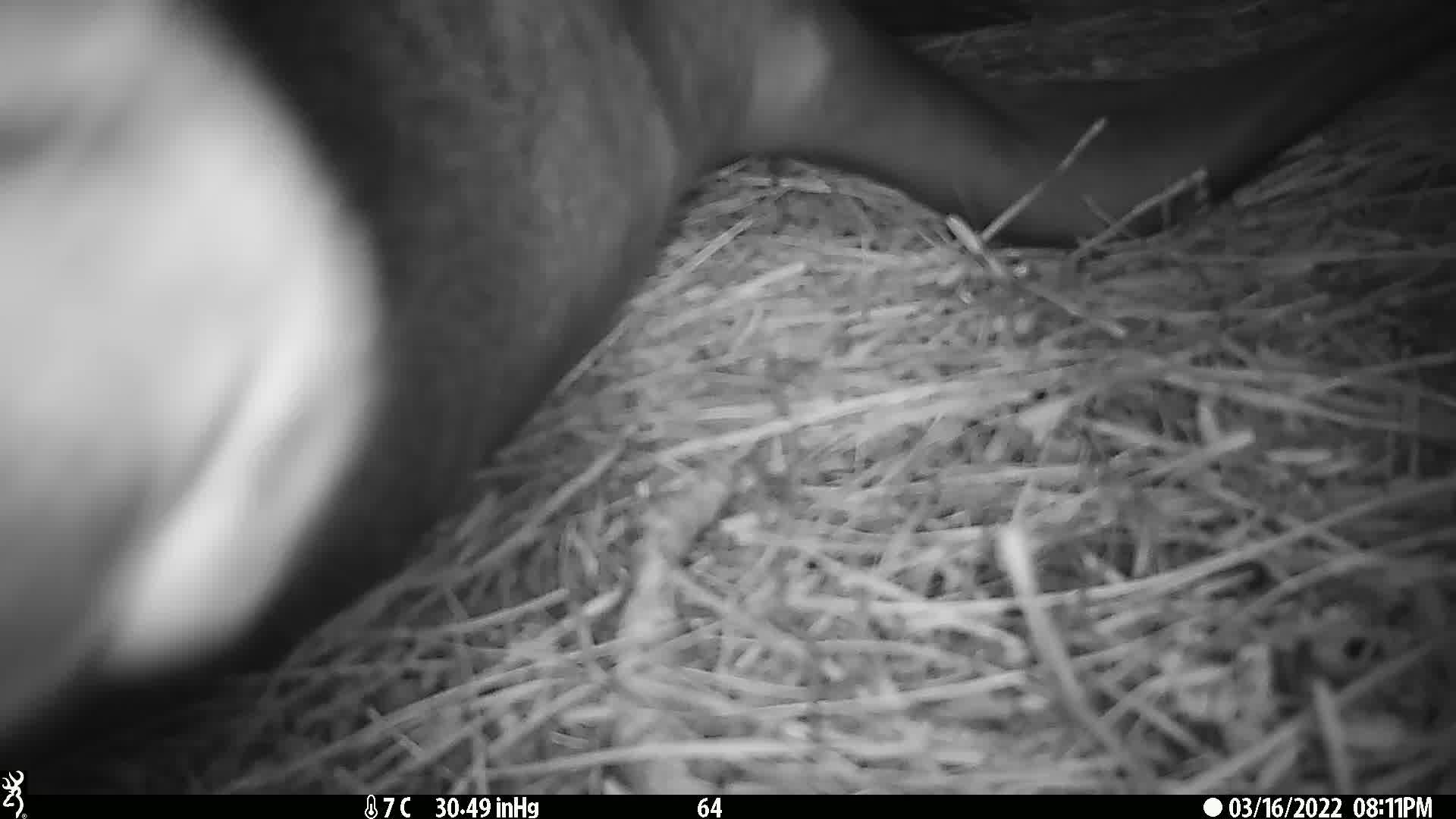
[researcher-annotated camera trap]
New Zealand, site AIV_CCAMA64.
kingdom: Animalia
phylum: Chordata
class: Mammalia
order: Carnivora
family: Otariidae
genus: Phocarctos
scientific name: Phocarctos hookeri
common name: new zealand sea lion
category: sealion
Sealion (new zealand sea lion) (Phocarctos hookeri).